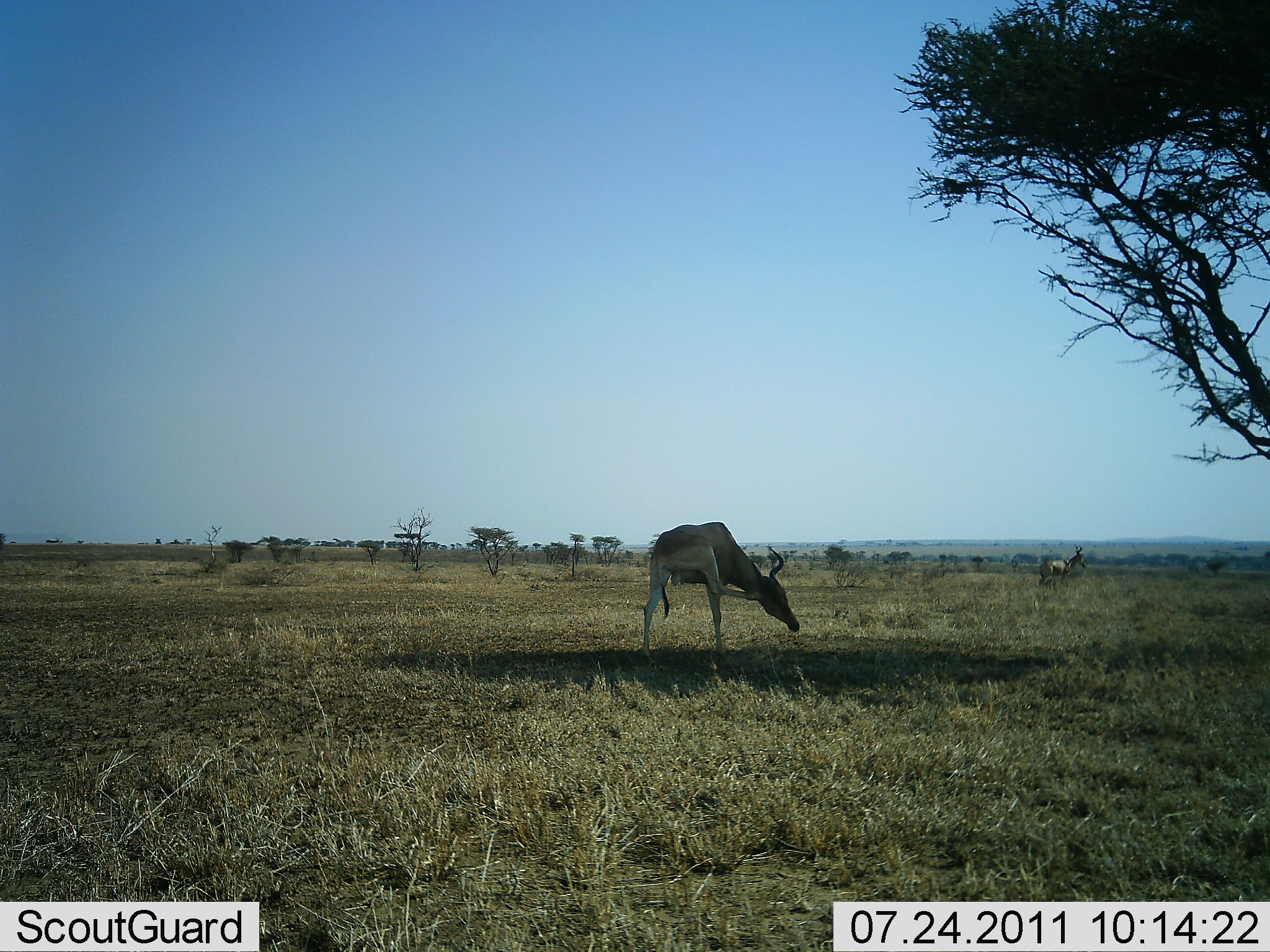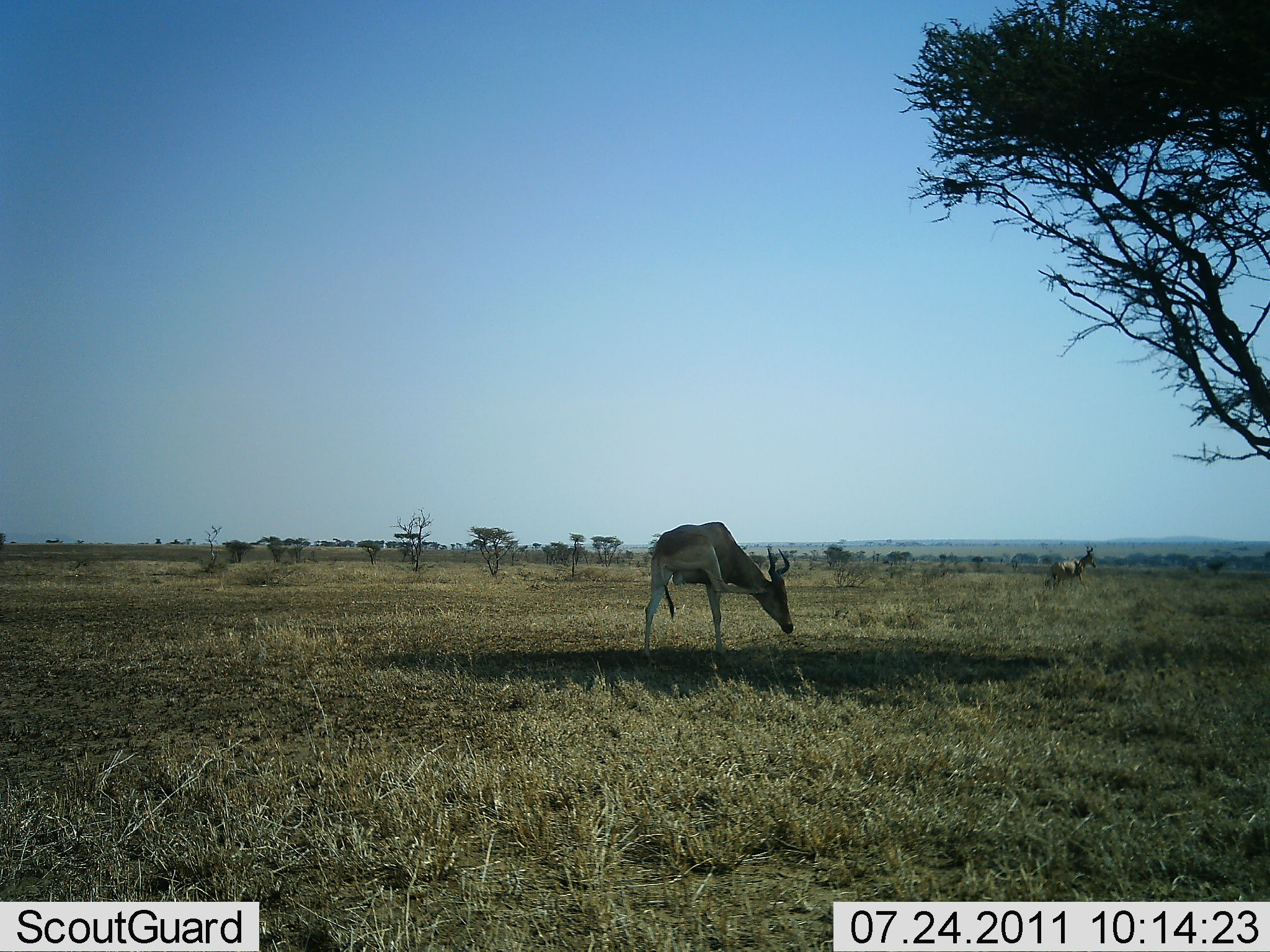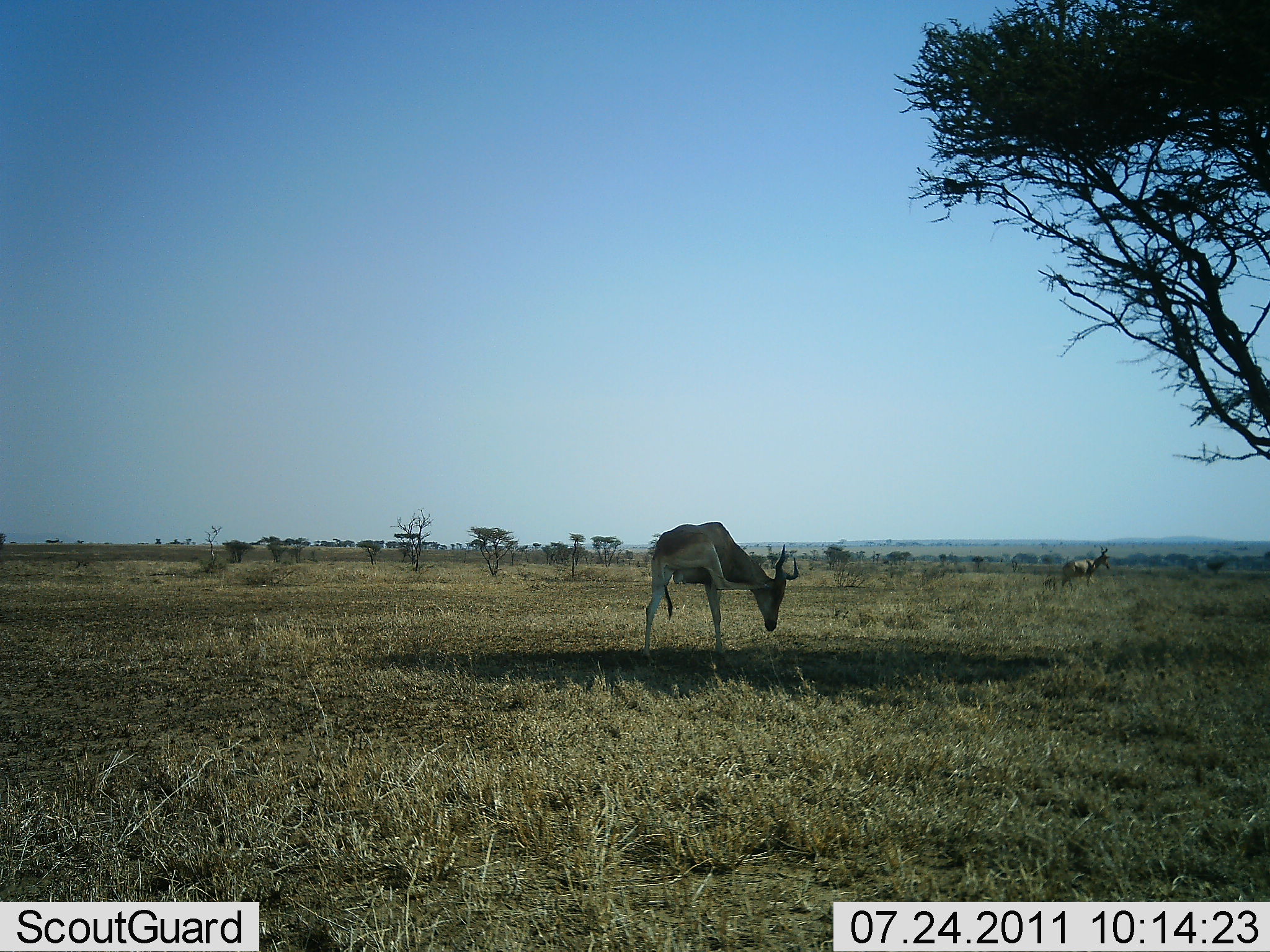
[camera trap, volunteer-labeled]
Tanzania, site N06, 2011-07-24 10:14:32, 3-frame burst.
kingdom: Animalia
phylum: Chordata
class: Mammalia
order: Artiodactyla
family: Bovidae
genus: Alcelaphus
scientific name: Alcelaphus buselaphus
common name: hartebeest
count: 2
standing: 36%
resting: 0%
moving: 45%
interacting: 18%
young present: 0%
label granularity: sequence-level